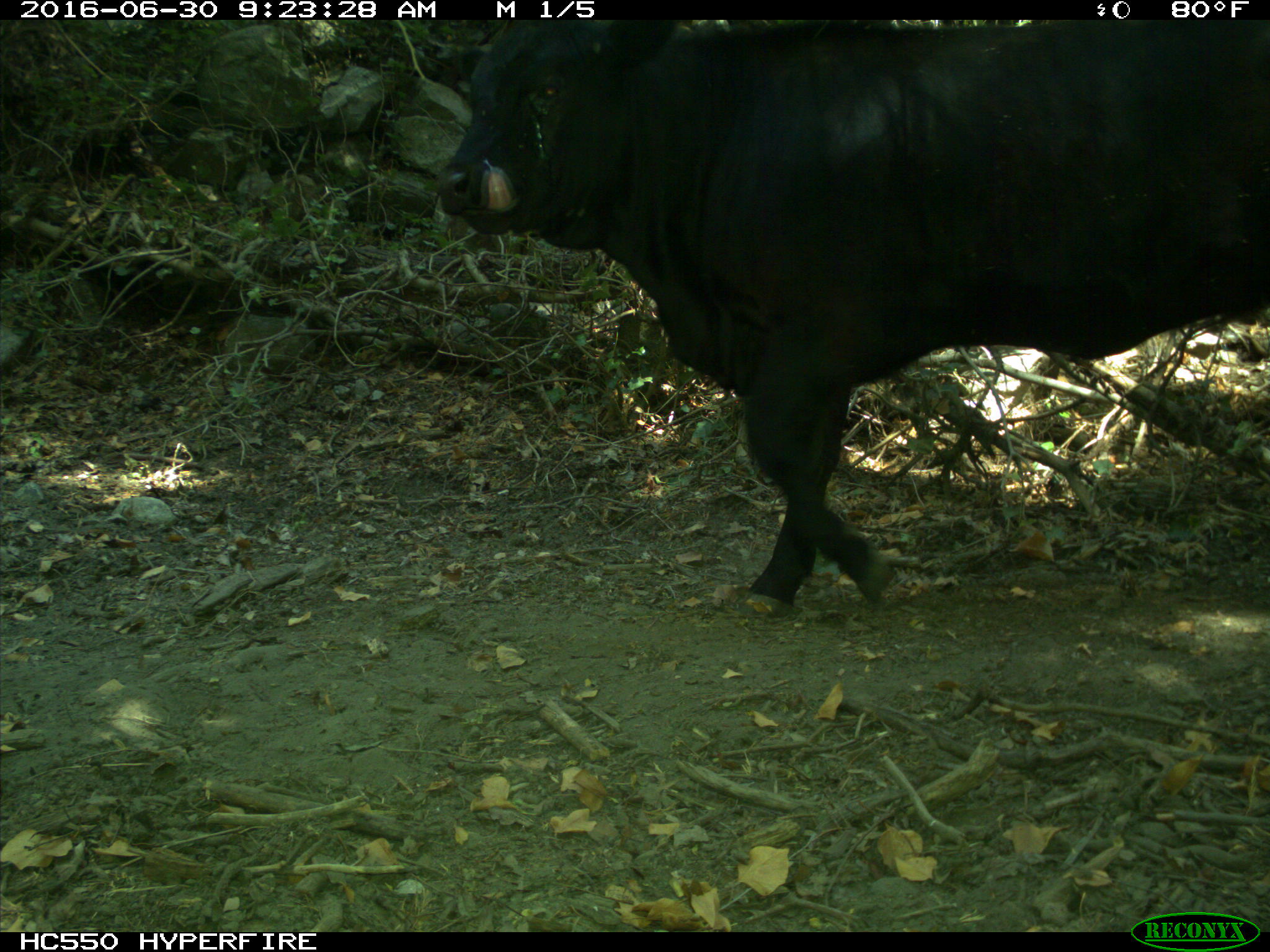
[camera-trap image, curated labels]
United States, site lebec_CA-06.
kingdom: Animalia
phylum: Chordata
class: Mammalia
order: Artiodactyla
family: Bovidae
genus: Bos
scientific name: Bos taurus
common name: domestic cow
Bos taurus (domestic cow).